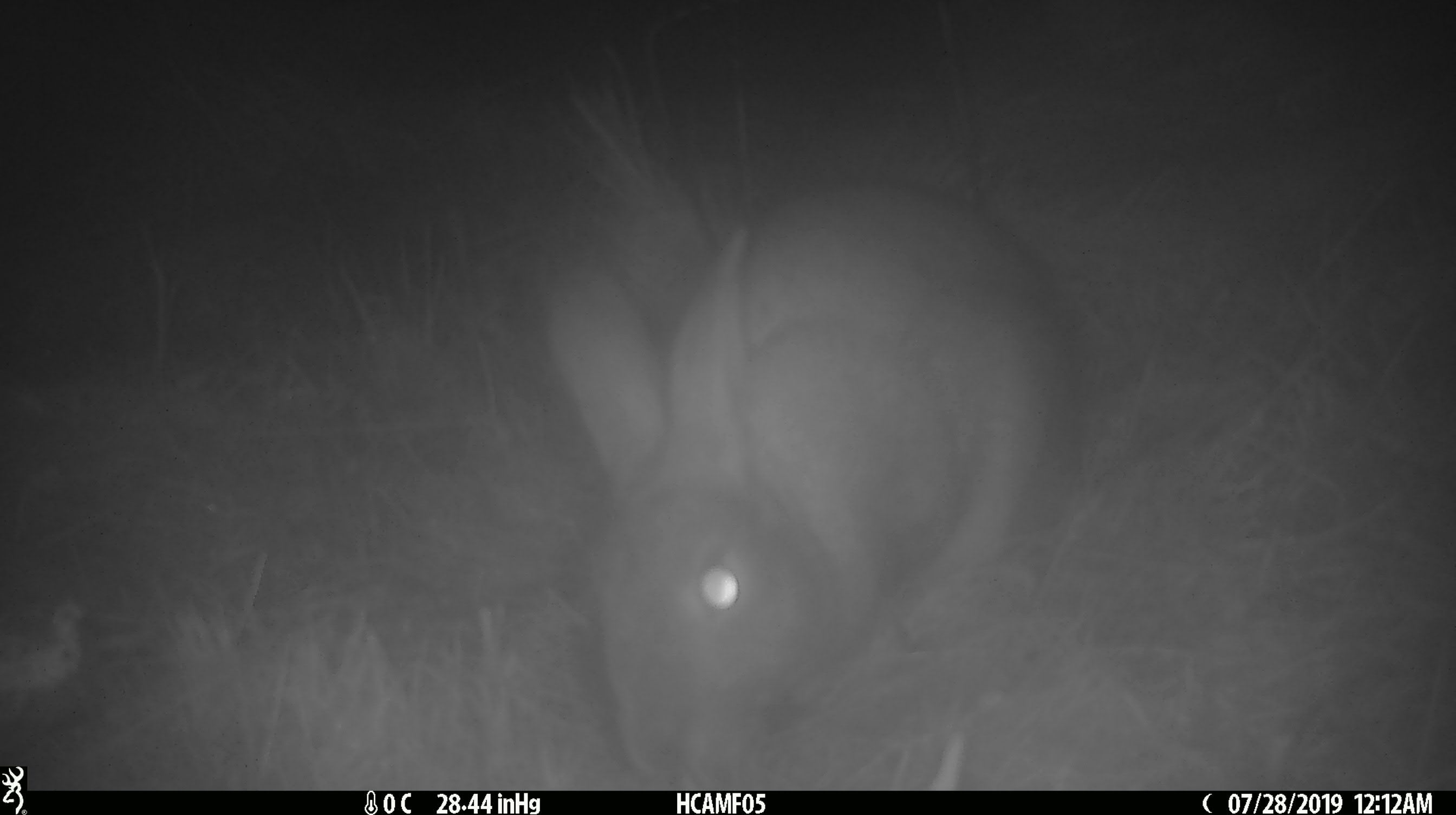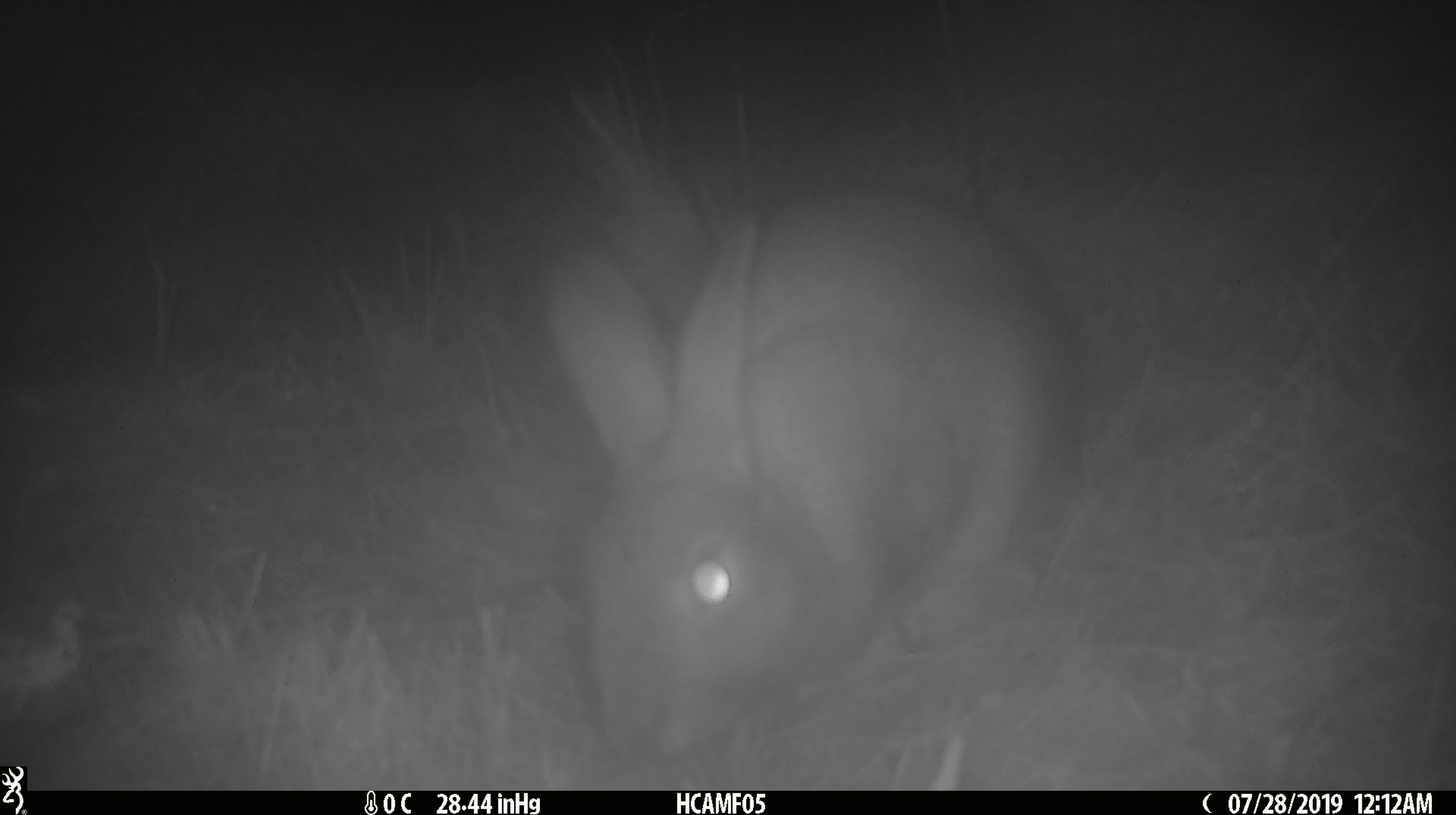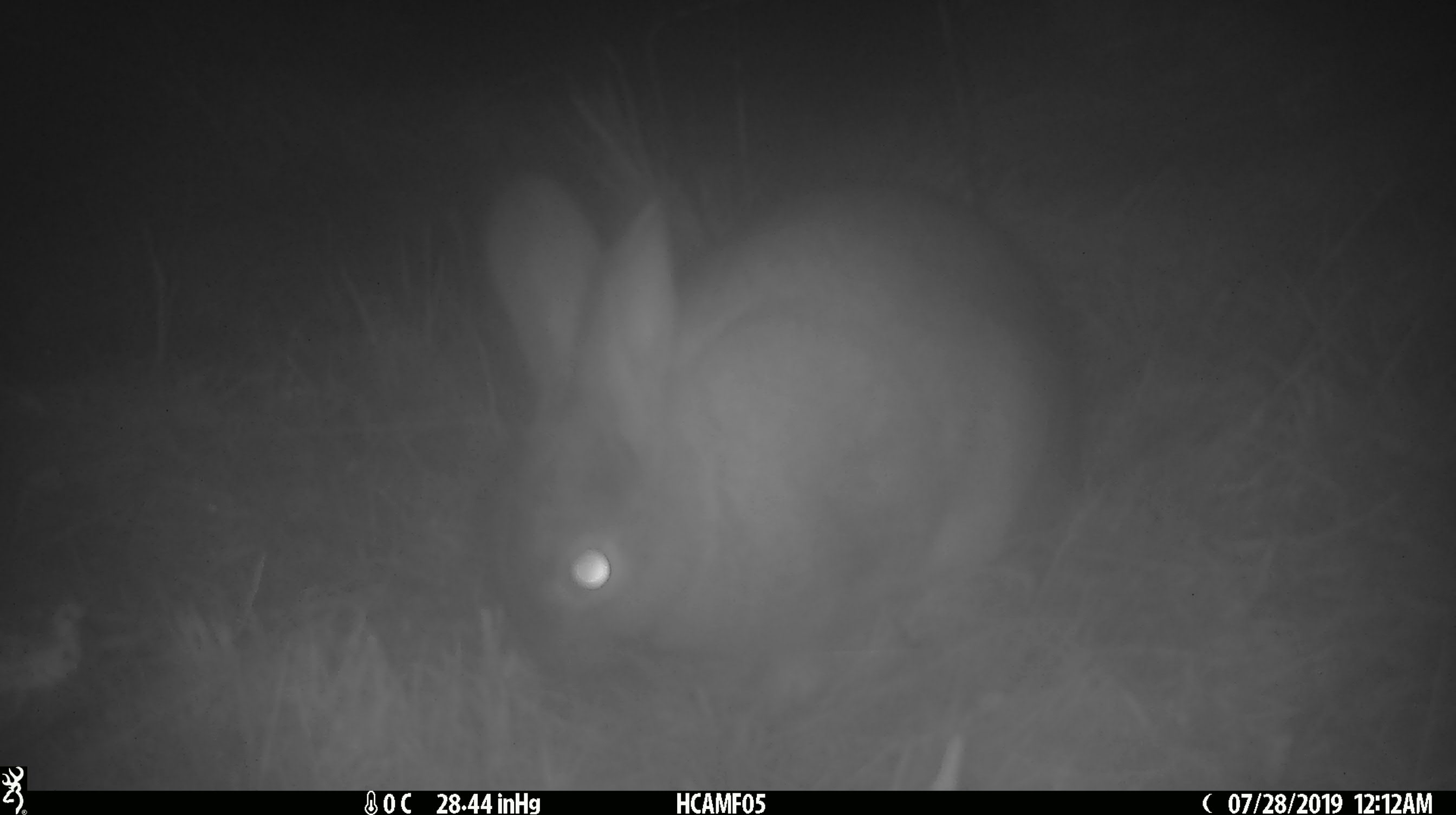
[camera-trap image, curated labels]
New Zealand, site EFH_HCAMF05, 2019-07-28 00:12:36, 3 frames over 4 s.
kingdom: Animalia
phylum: Chordata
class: Mammalia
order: Lagomorpha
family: Leporidae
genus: Lepus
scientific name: Lepus europaeus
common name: brown hare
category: hare